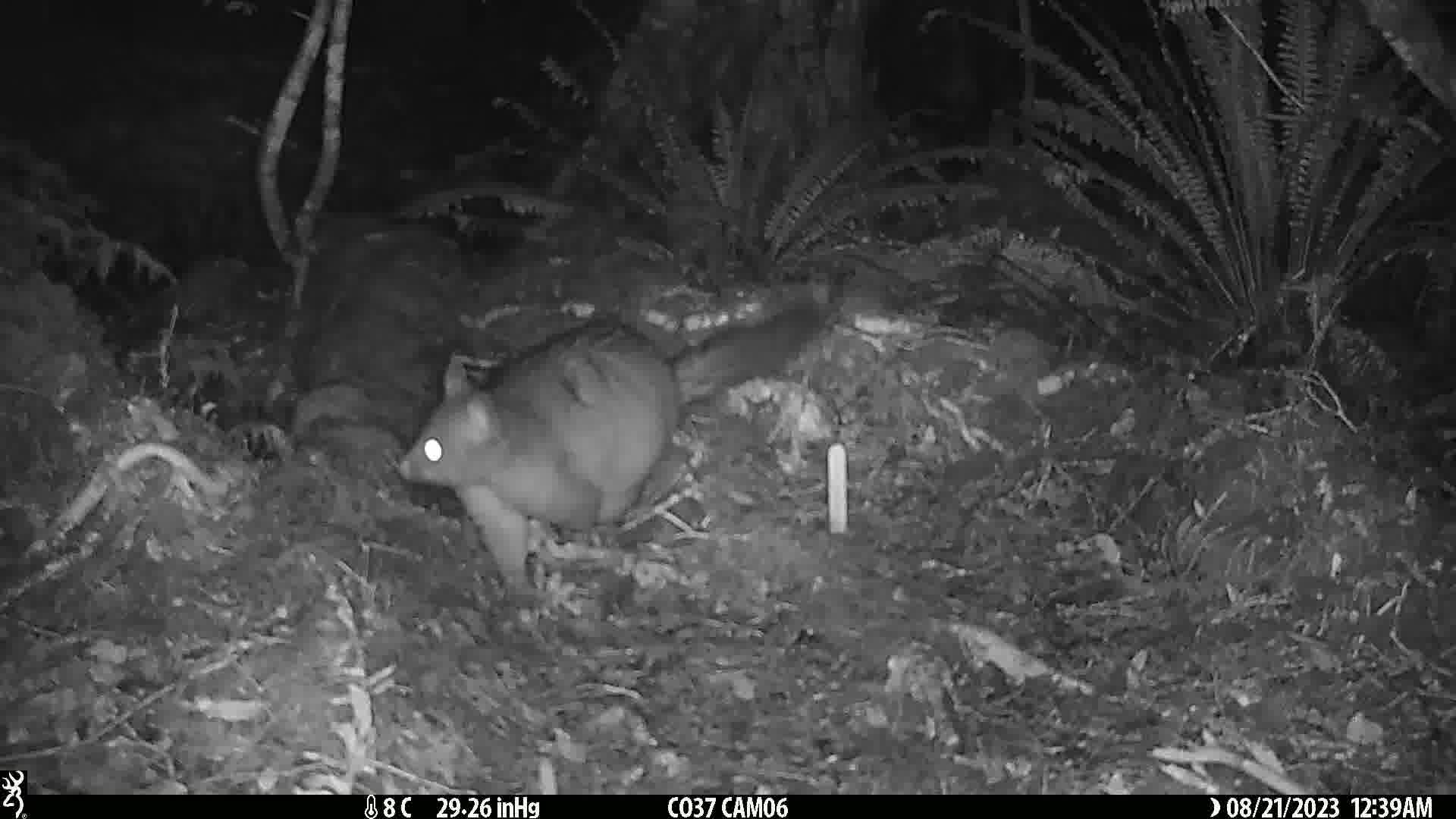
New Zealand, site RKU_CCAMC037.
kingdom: Animalia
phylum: Chordata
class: Mammalia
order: Diprotodontia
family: Phalangeridae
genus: Trichosurus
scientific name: Trichosurus vulpecula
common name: common brushtail possum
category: possum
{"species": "possum (common brushtail possum) (Trichosurus vulpecula)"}